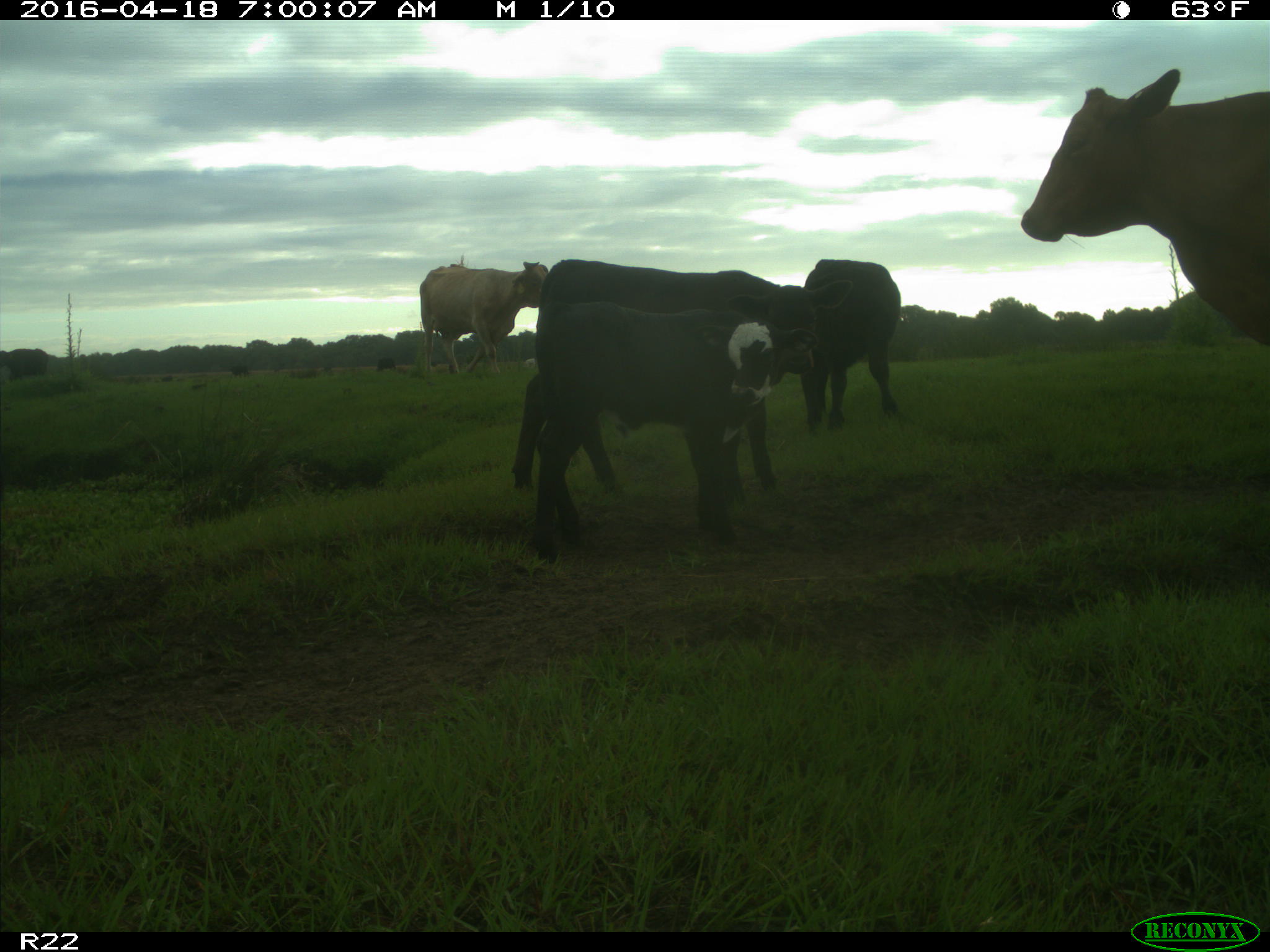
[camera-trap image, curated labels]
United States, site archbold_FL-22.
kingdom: Animalia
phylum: Chordata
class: Mammalia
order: Artiodactyla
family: Bovidae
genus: Bos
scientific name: Bos taurus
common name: domestic cow